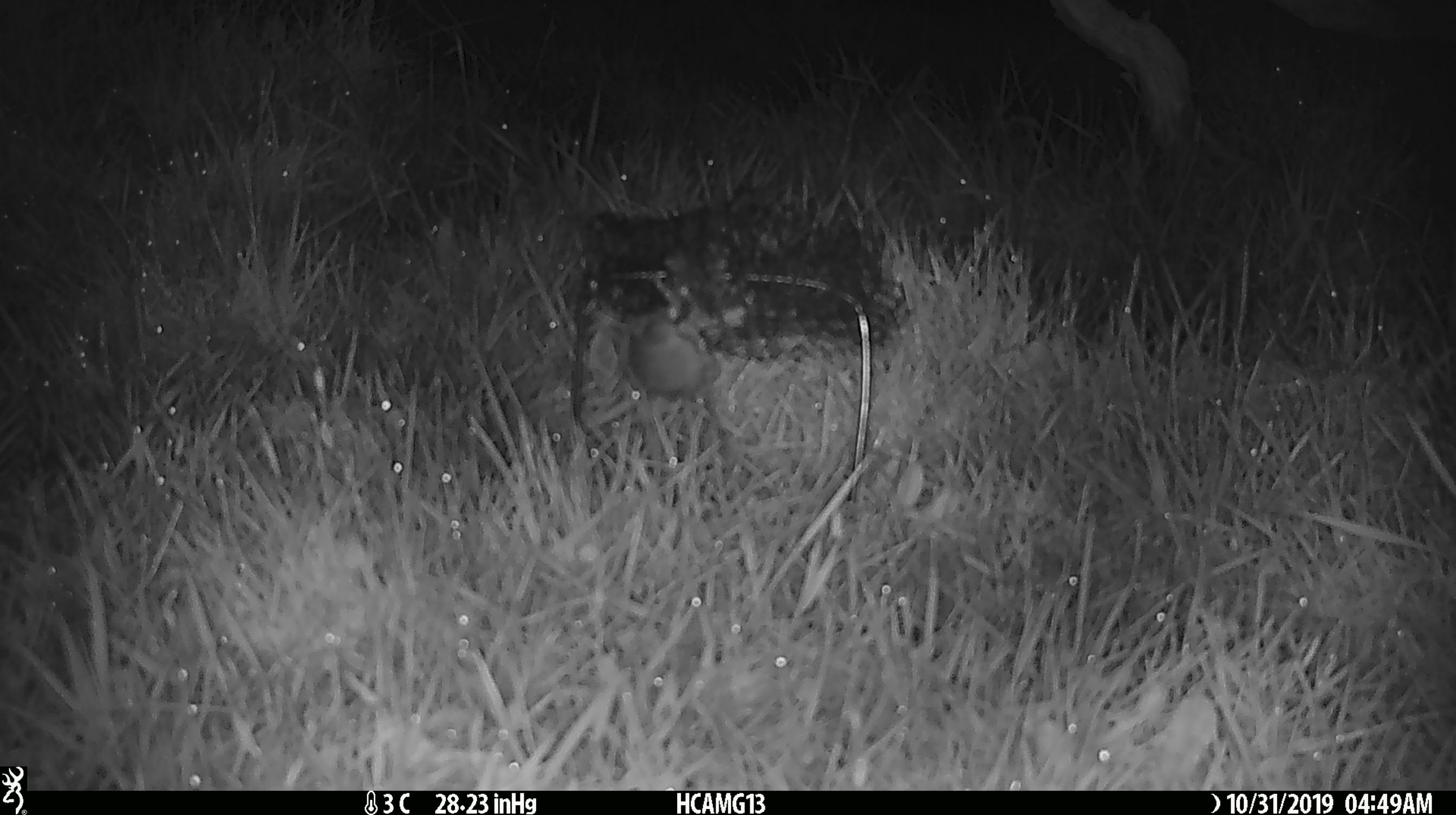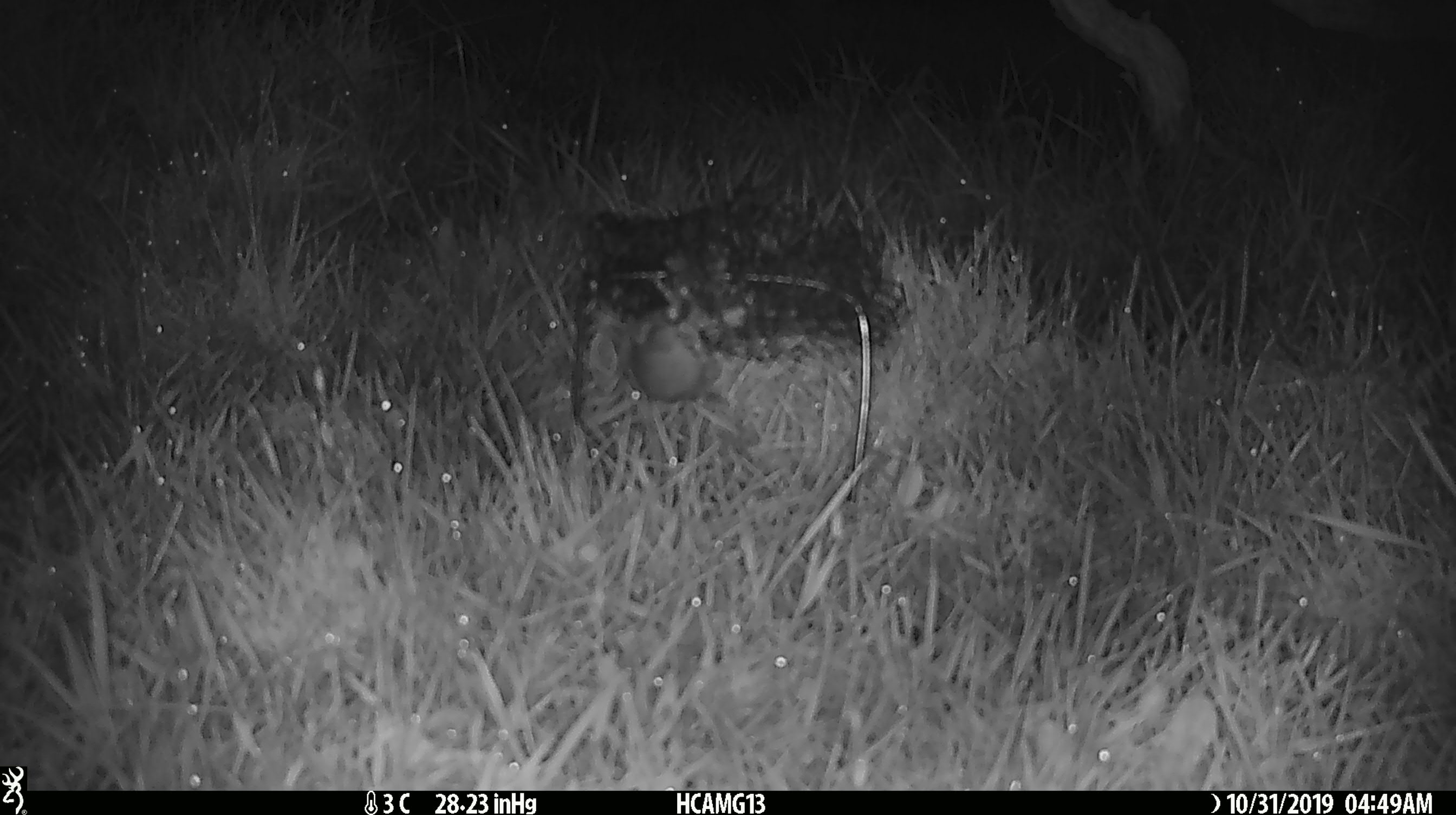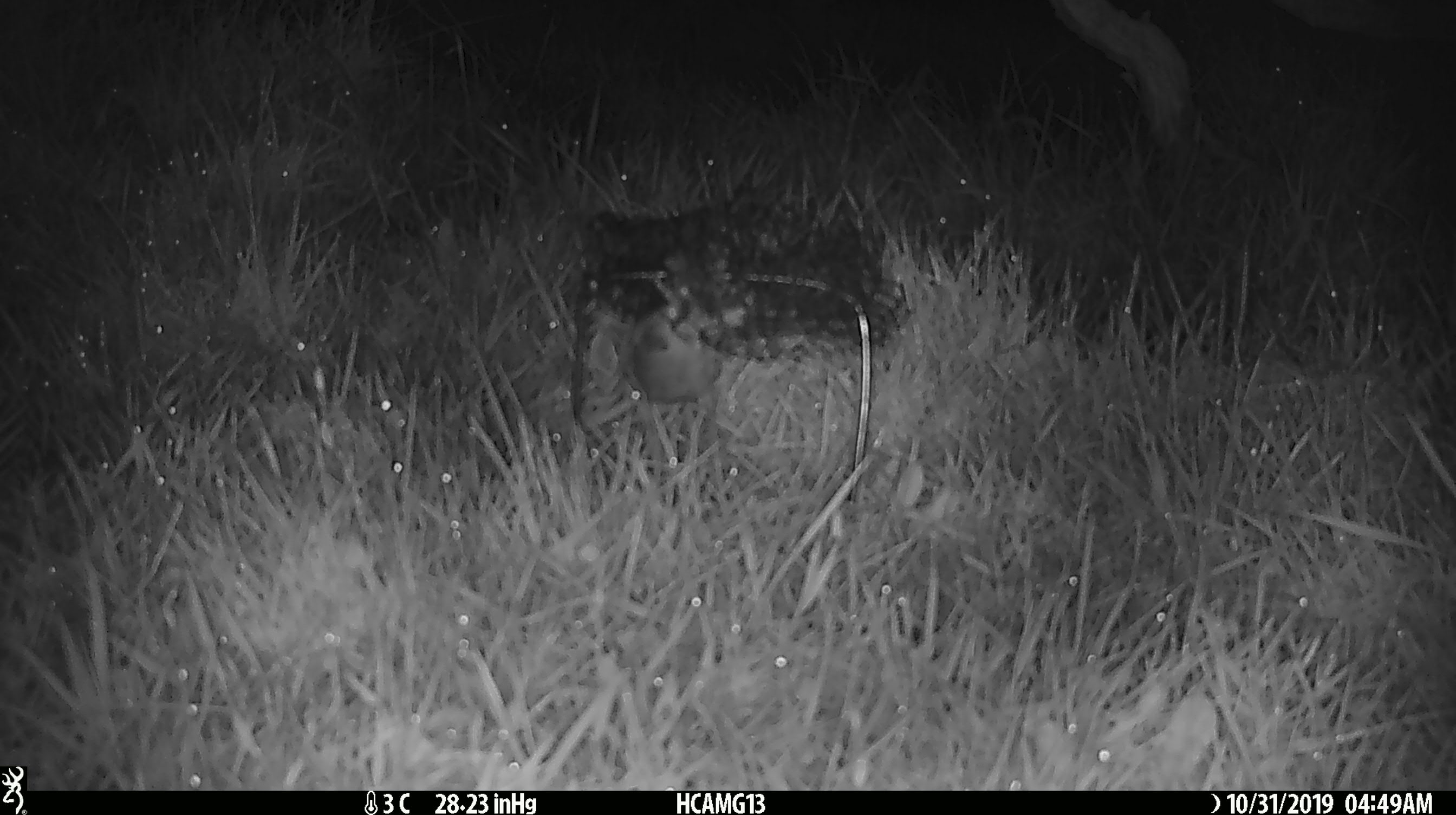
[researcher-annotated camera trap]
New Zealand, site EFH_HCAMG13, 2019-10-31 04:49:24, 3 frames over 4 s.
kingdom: Animalia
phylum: Chordata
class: Mammalia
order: Rodentia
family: Muridae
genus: Mus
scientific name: Mus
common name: mouse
Mouse (Mus).